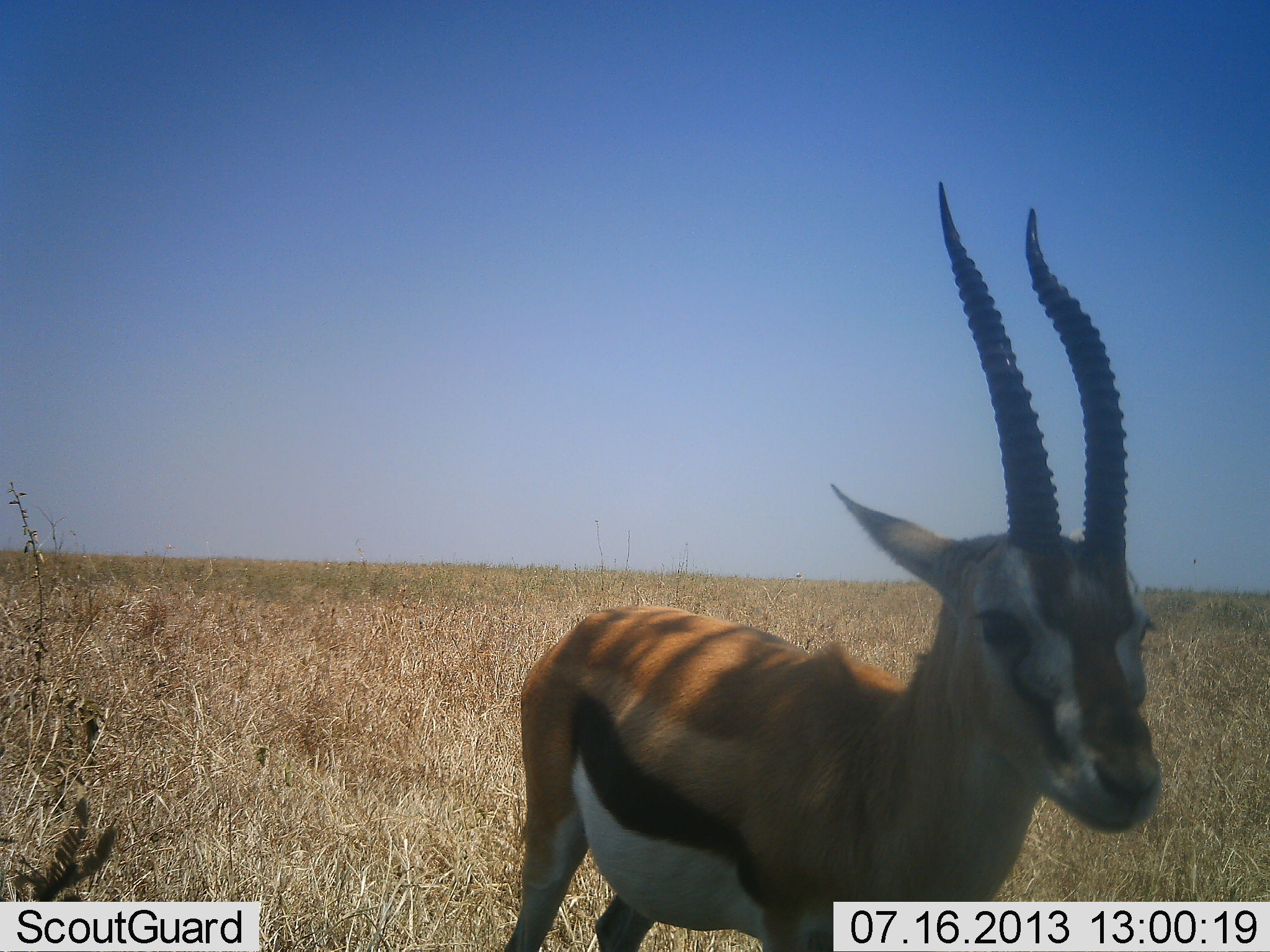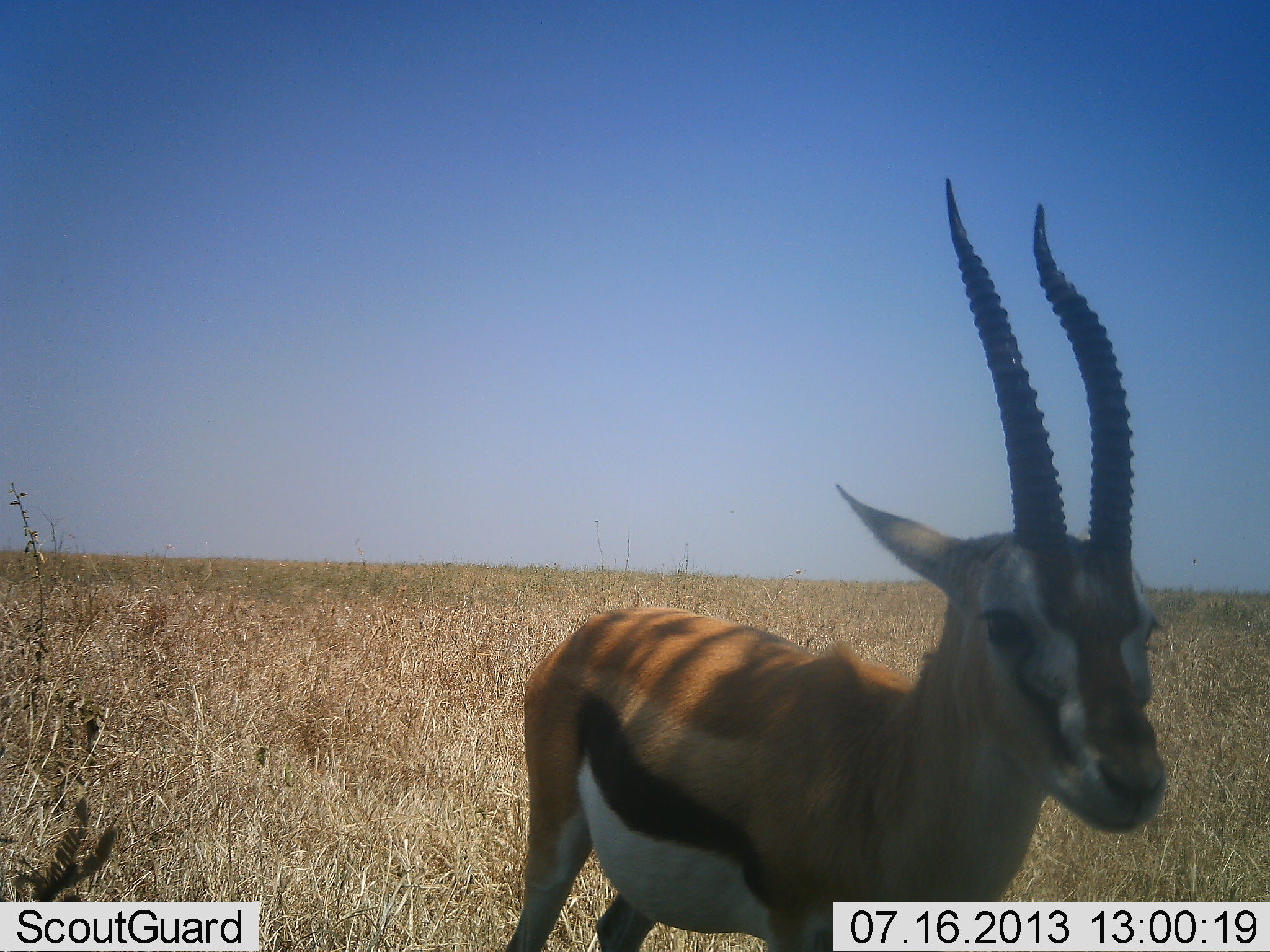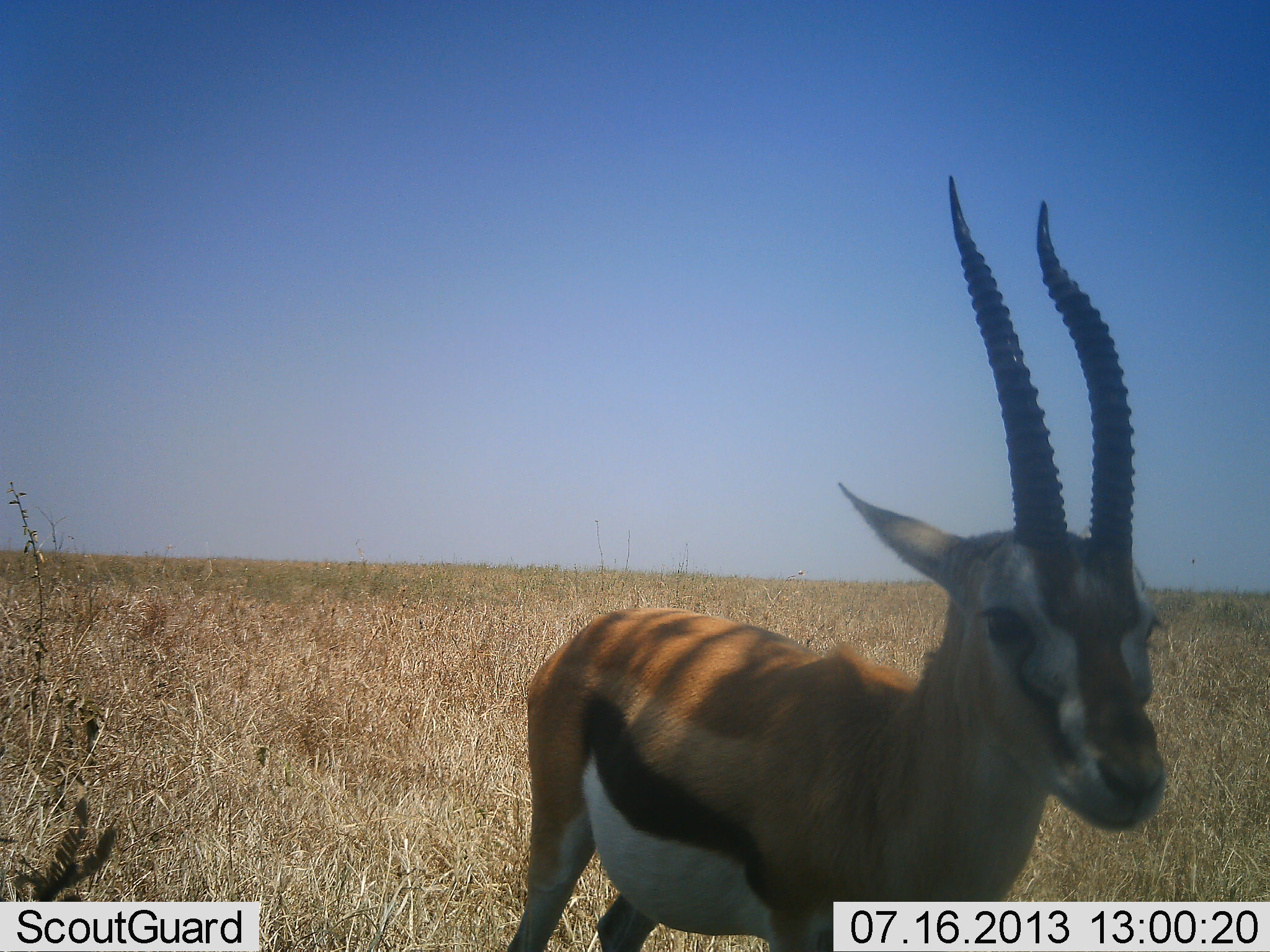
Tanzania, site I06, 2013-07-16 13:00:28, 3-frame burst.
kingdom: Animalia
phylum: Chordata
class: Mammalia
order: Artiodactyla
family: Bovidae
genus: Eudorcas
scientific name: Eudorcas thomsonii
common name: thomson's gazelle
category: gazellethomsons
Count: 1.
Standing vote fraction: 100%.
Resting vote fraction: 20%.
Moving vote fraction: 0%.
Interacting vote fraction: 0%.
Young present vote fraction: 0%.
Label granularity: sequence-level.